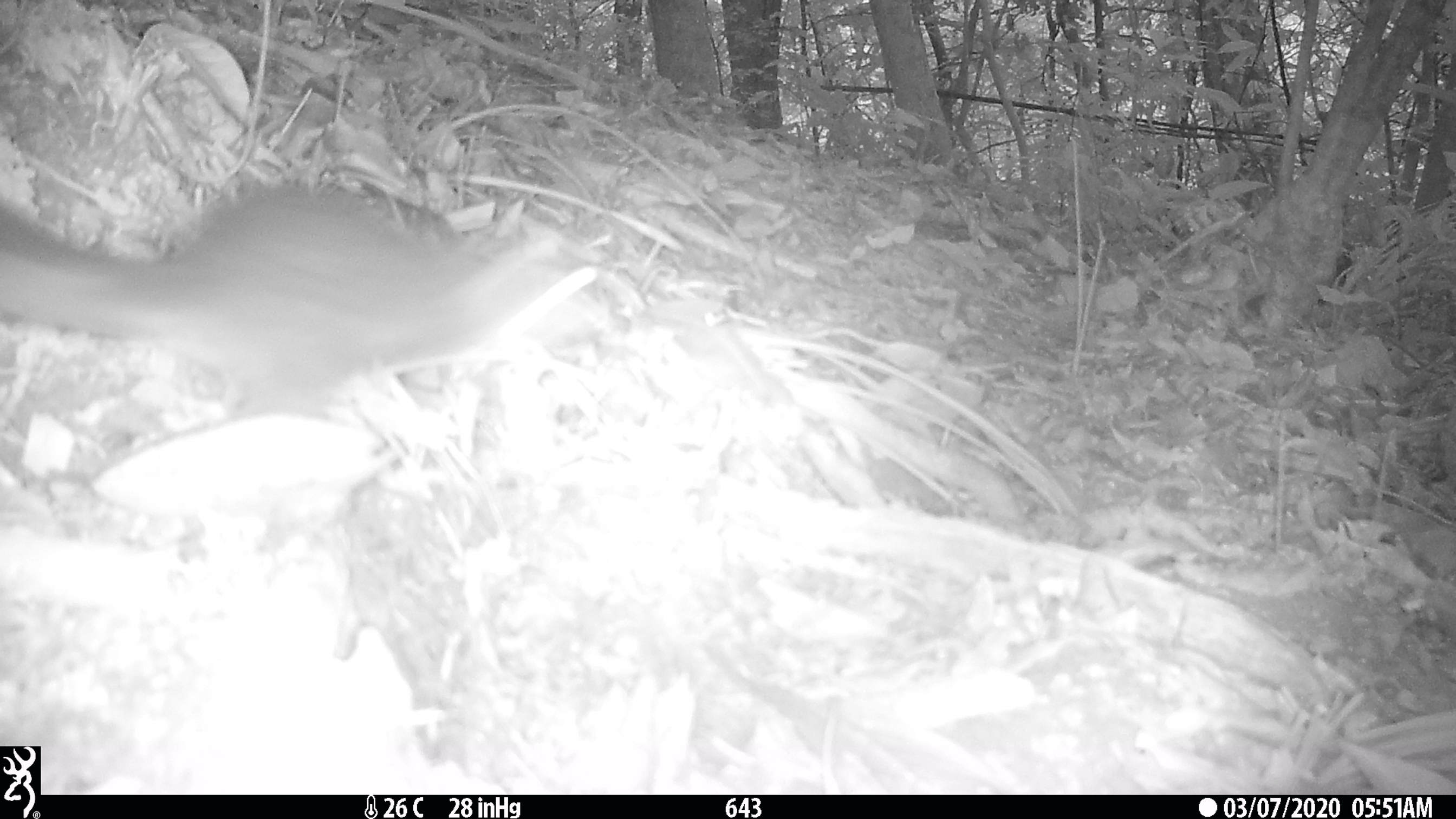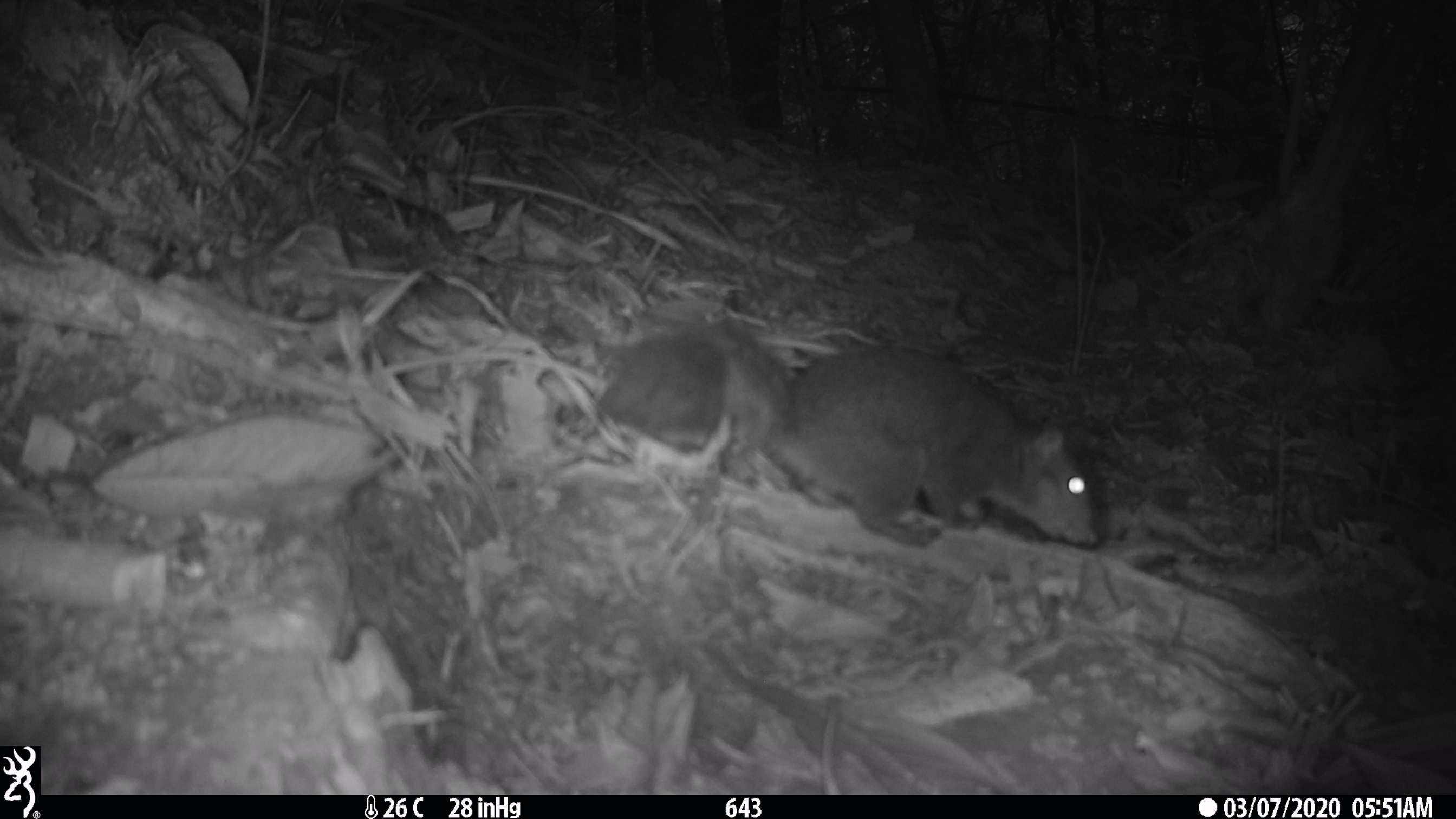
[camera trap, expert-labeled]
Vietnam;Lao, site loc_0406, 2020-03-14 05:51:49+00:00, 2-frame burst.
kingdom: Animalia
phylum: Chordata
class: Mammalia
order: Rodentia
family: Sciuridae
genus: Dremomys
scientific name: Dremomys rufigenis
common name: red-cheeked squirrel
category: red cheeked squirrel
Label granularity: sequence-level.